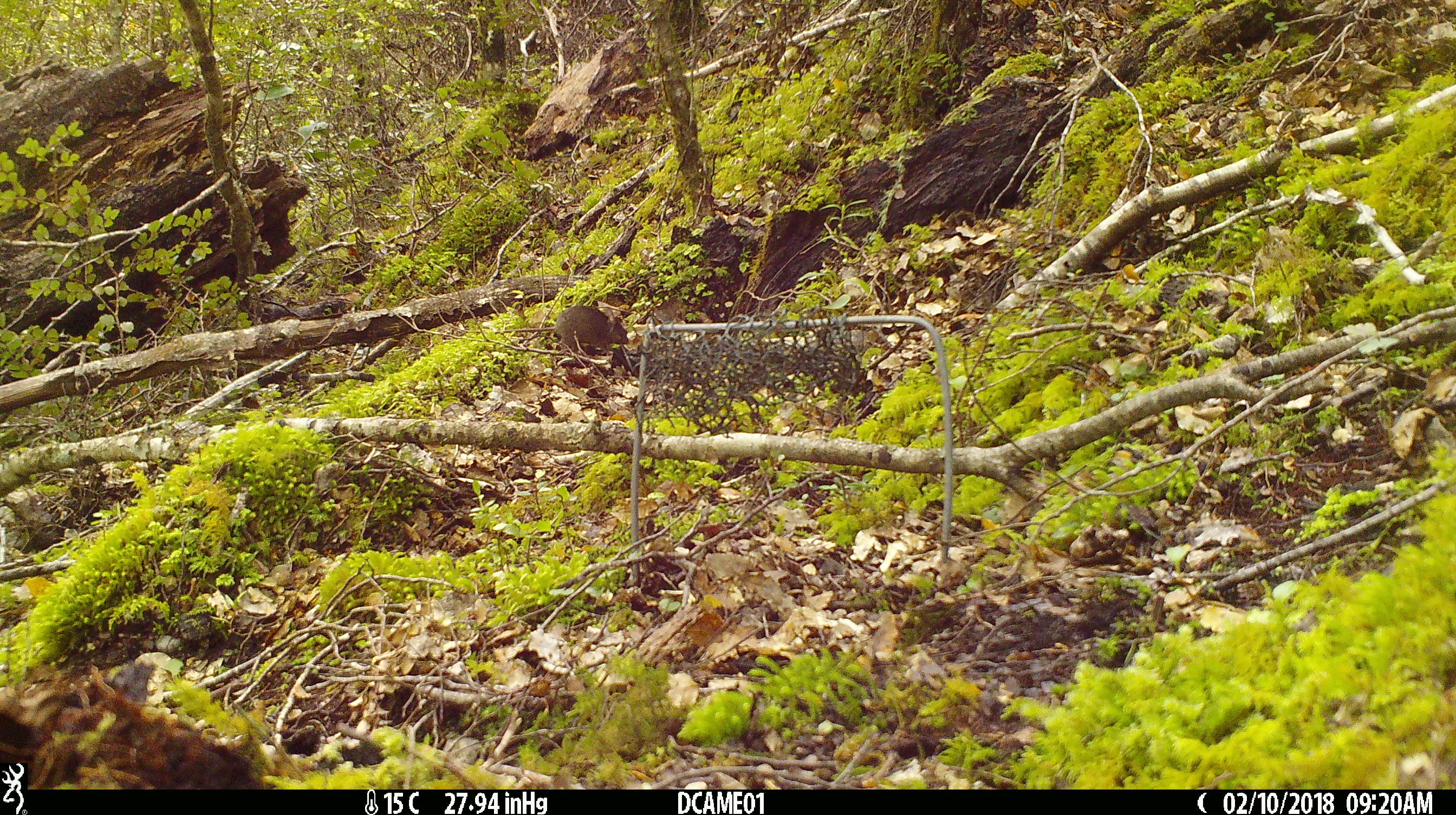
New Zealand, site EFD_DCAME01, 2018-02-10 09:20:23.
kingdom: Animalia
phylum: Chordata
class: Mammalia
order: Rodentia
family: Muridae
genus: Mus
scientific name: Mus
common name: mouse